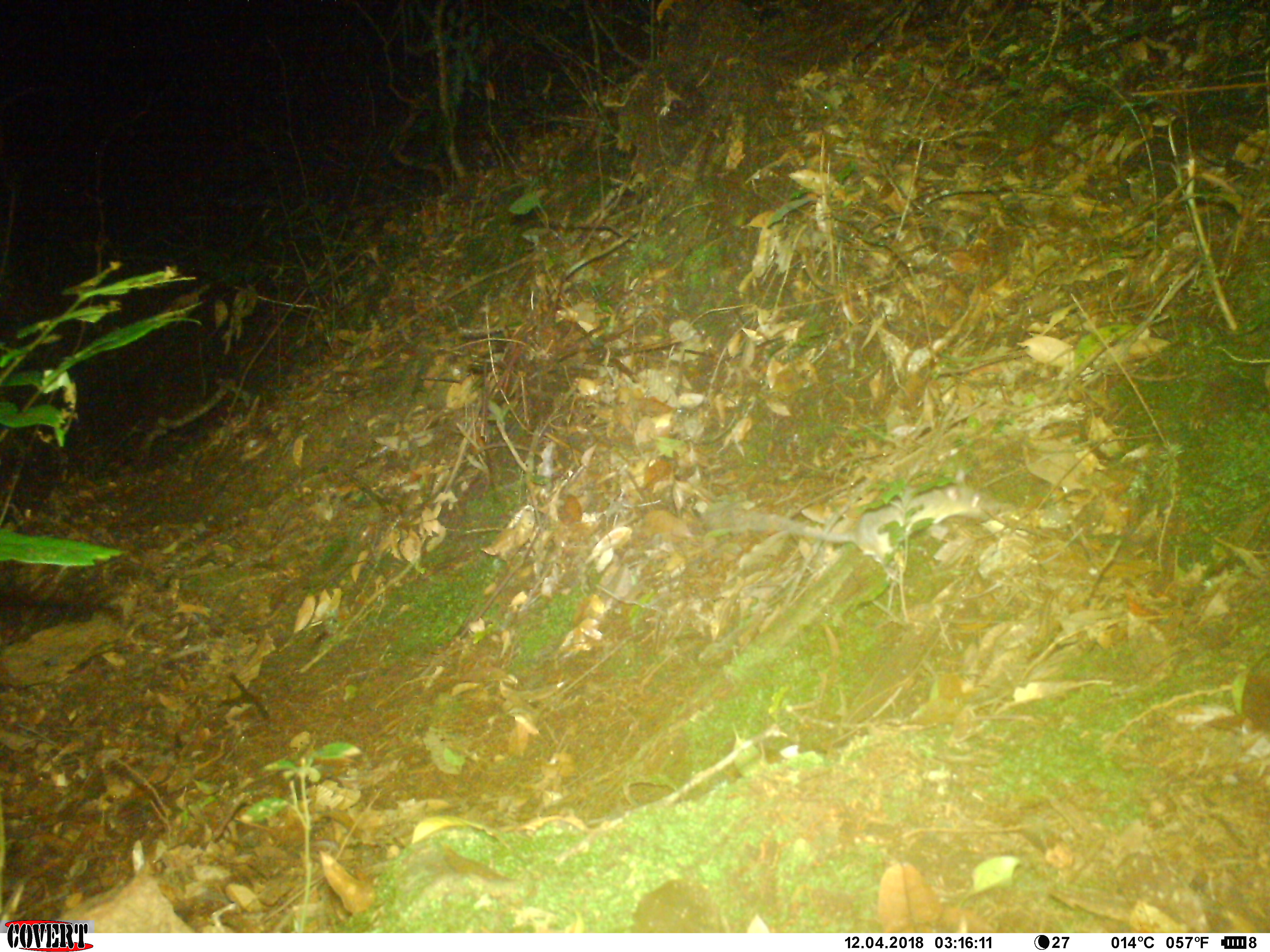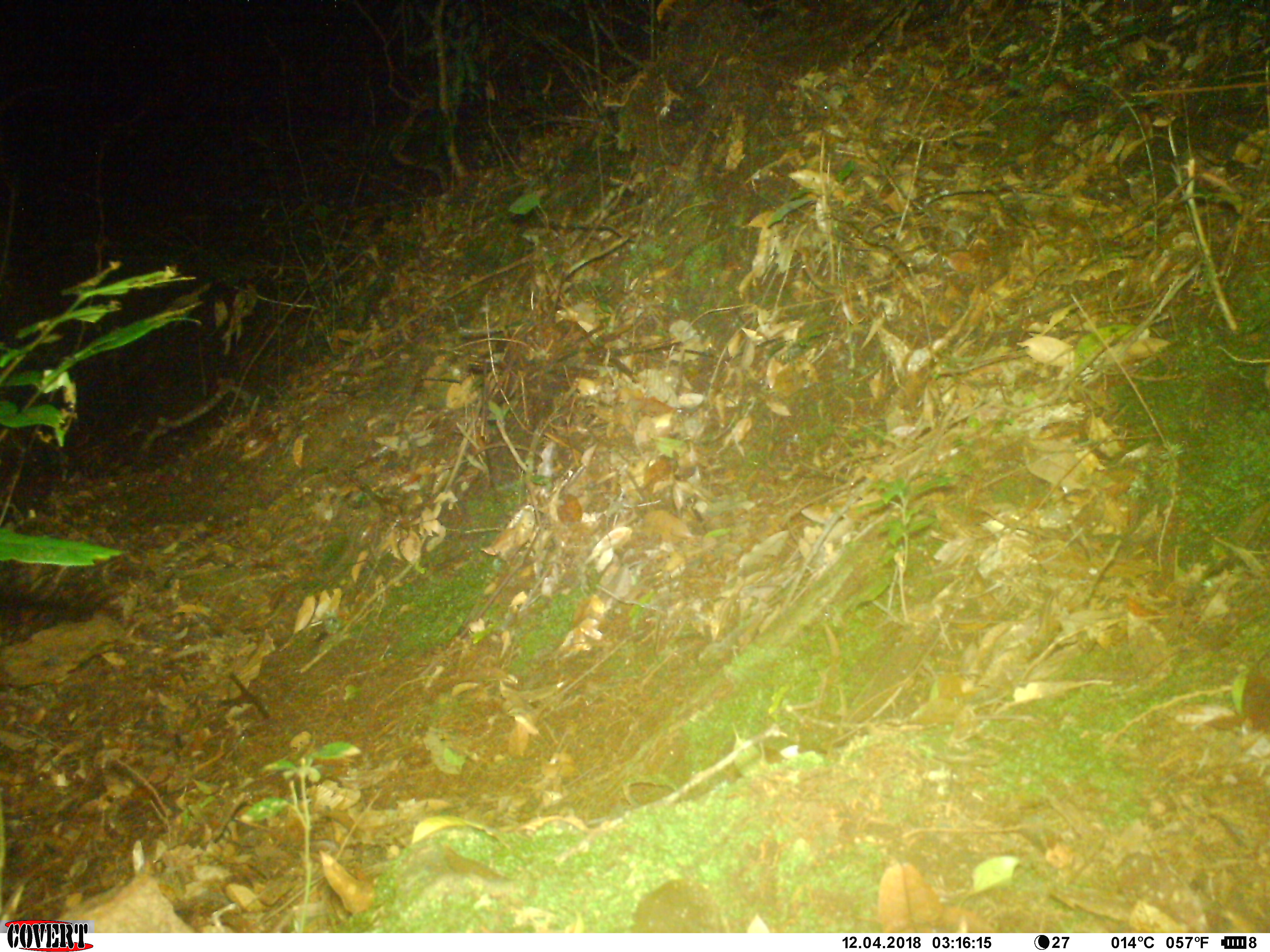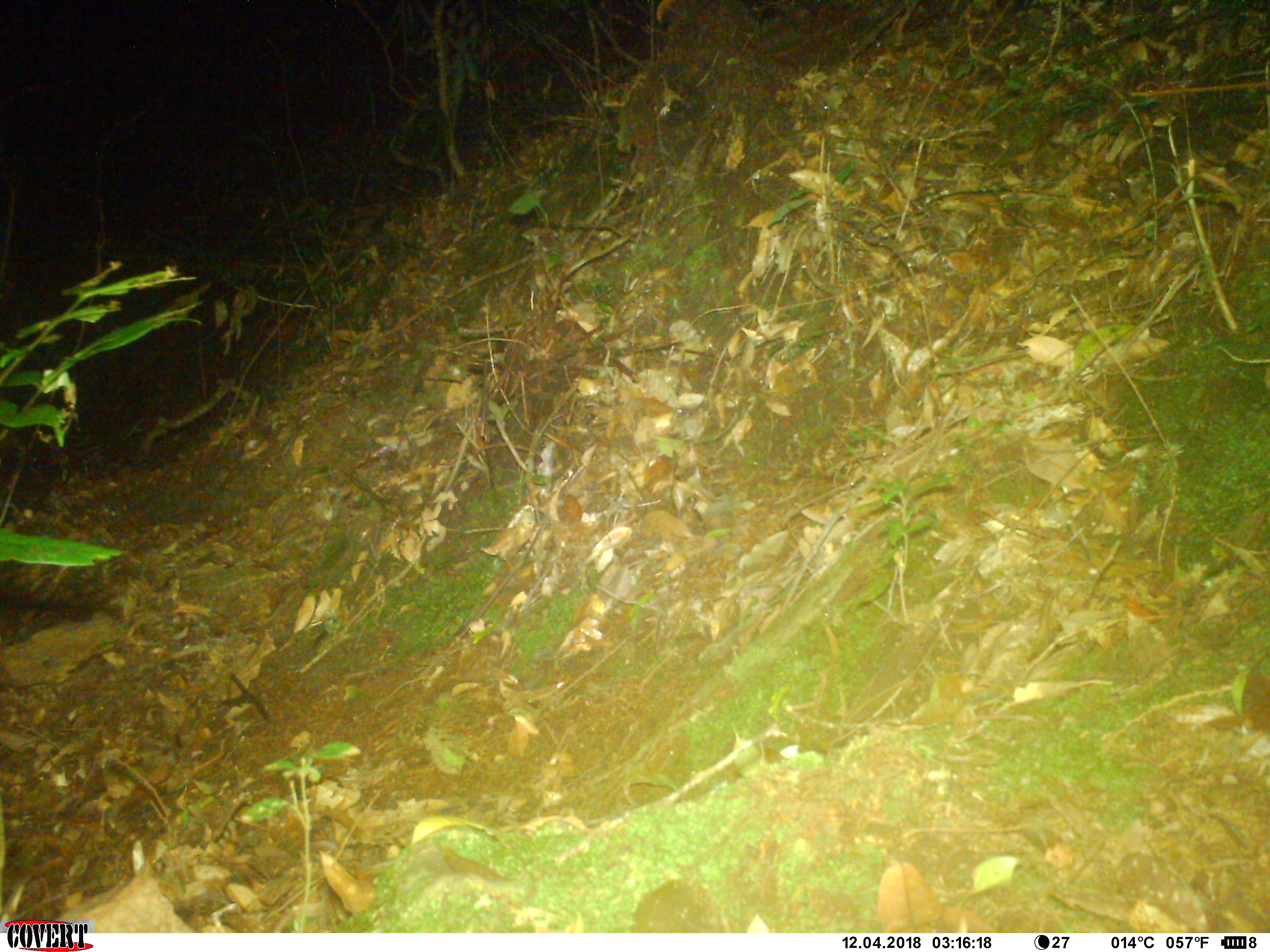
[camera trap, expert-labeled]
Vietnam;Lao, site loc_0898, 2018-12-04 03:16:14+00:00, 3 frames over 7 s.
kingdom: Animalia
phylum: Chordata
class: Mammalia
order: Rodentia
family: Muridae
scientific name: Muridae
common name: old-world mice and rats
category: unidentified murid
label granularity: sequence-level